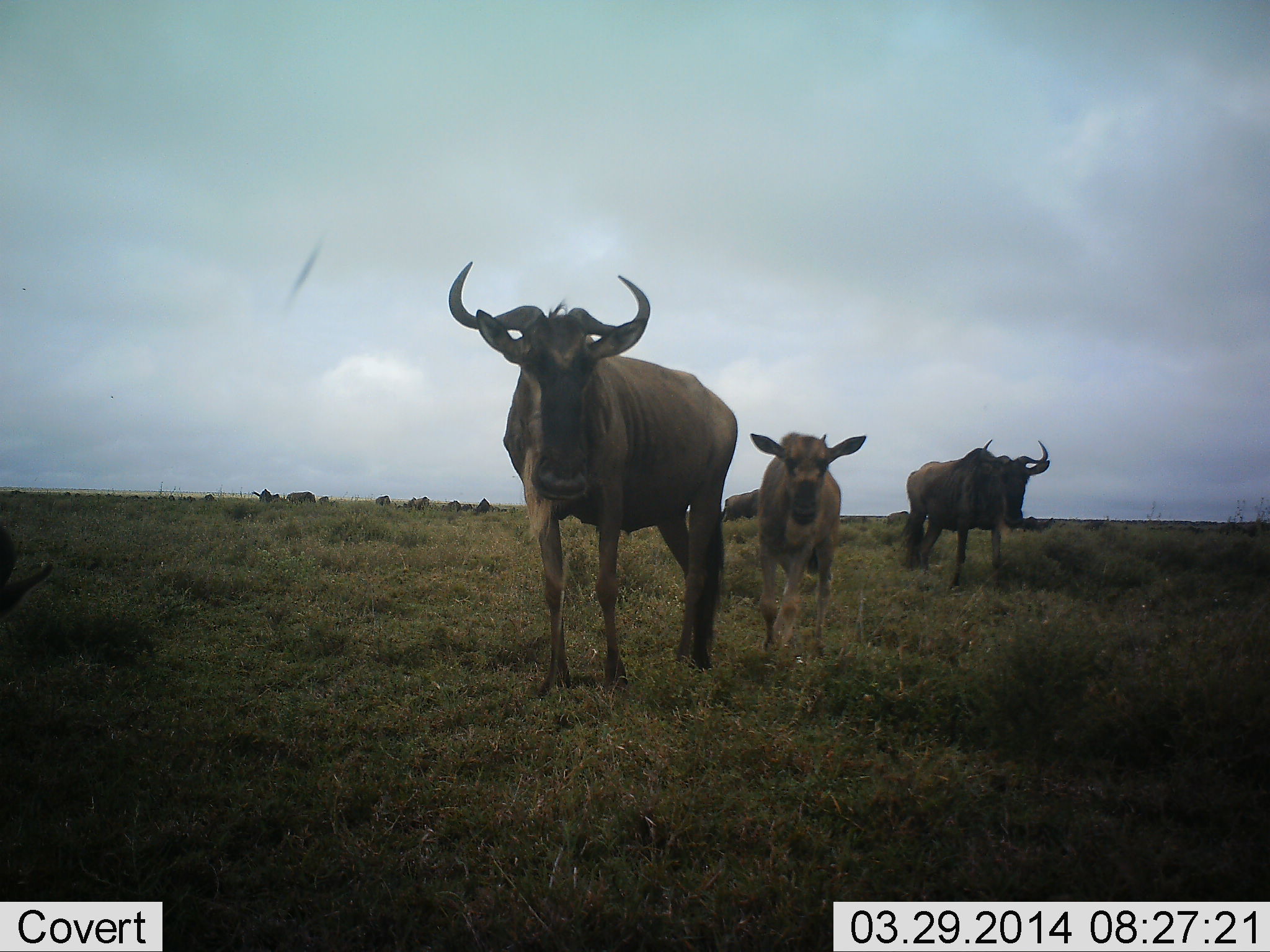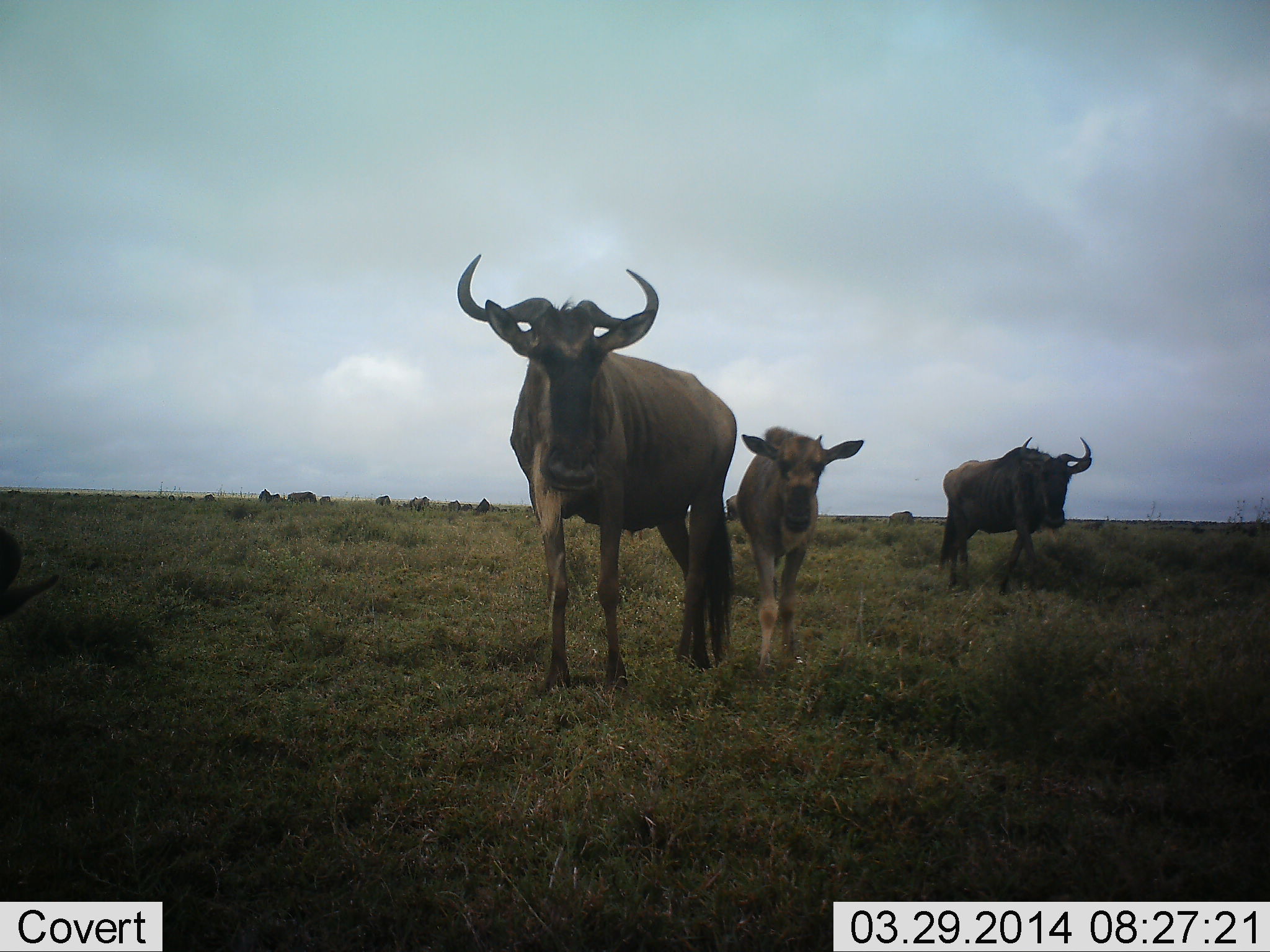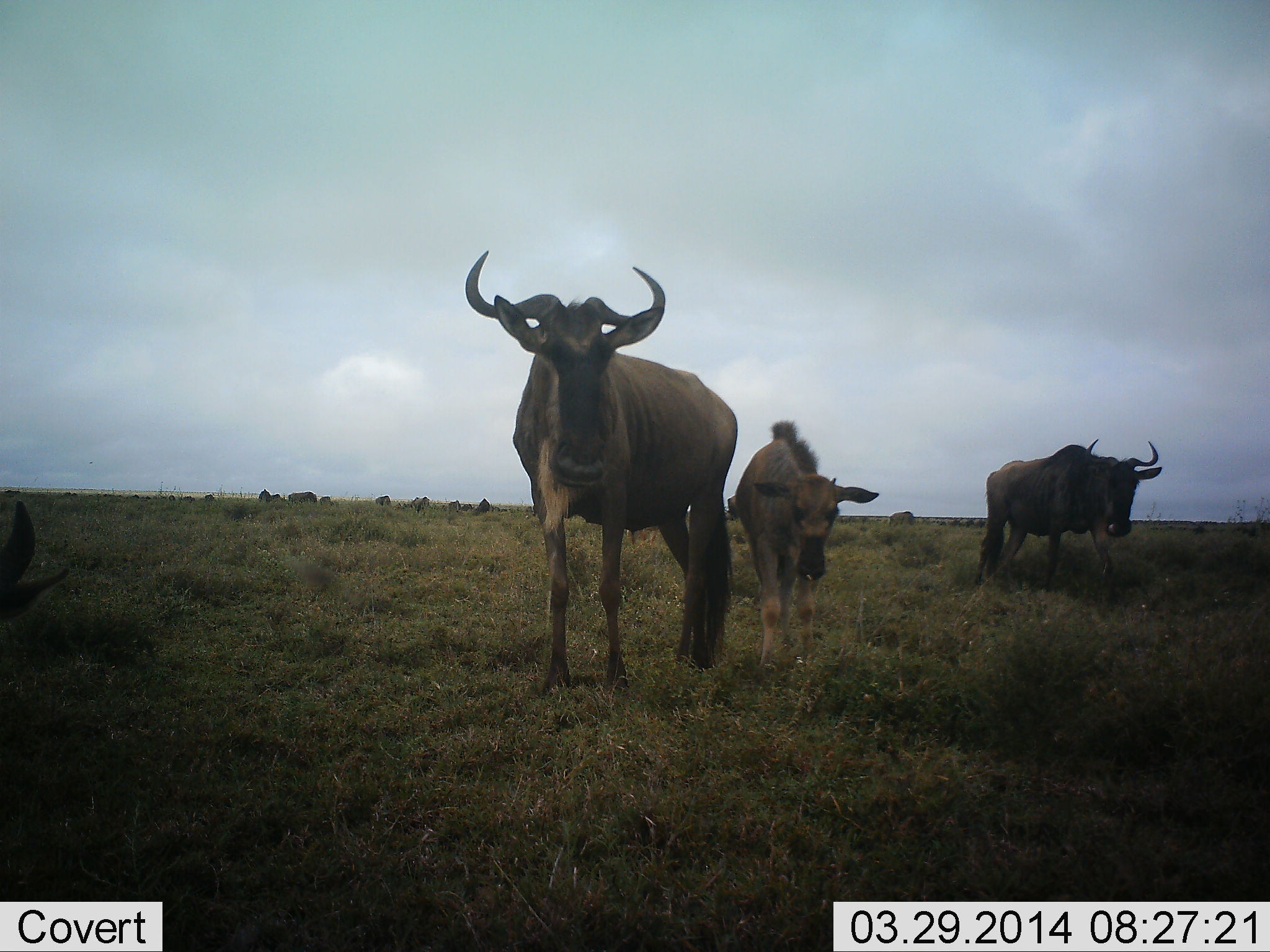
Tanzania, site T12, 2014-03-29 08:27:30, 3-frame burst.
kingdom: Animalia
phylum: Chordata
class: Mammalia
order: Artiodactyla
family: Bovidae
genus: Connochaetes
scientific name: Connochaetes taurinus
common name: blue wildebeest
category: wildebeest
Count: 10.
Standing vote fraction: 74%.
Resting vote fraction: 16%.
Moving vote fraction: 82%.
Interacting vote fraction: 3%.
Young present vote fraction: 87%.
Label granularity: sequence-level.